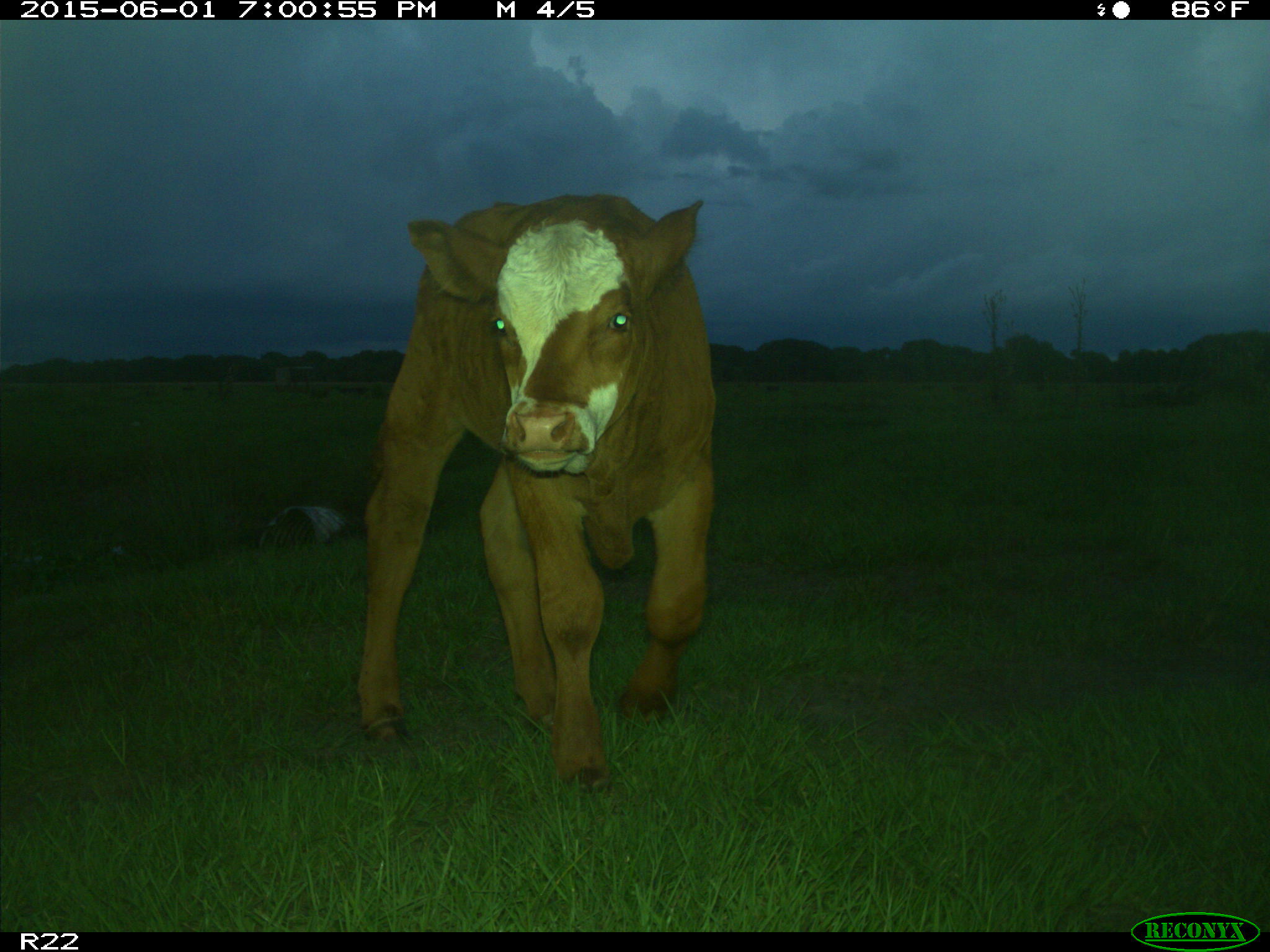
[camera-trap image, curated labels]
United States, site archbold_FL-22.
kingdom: Animalia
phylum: Chordata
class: Mammalia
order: Artiodactyla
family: Bovidae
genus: Bos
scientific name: Bos taurus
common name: domestic cow